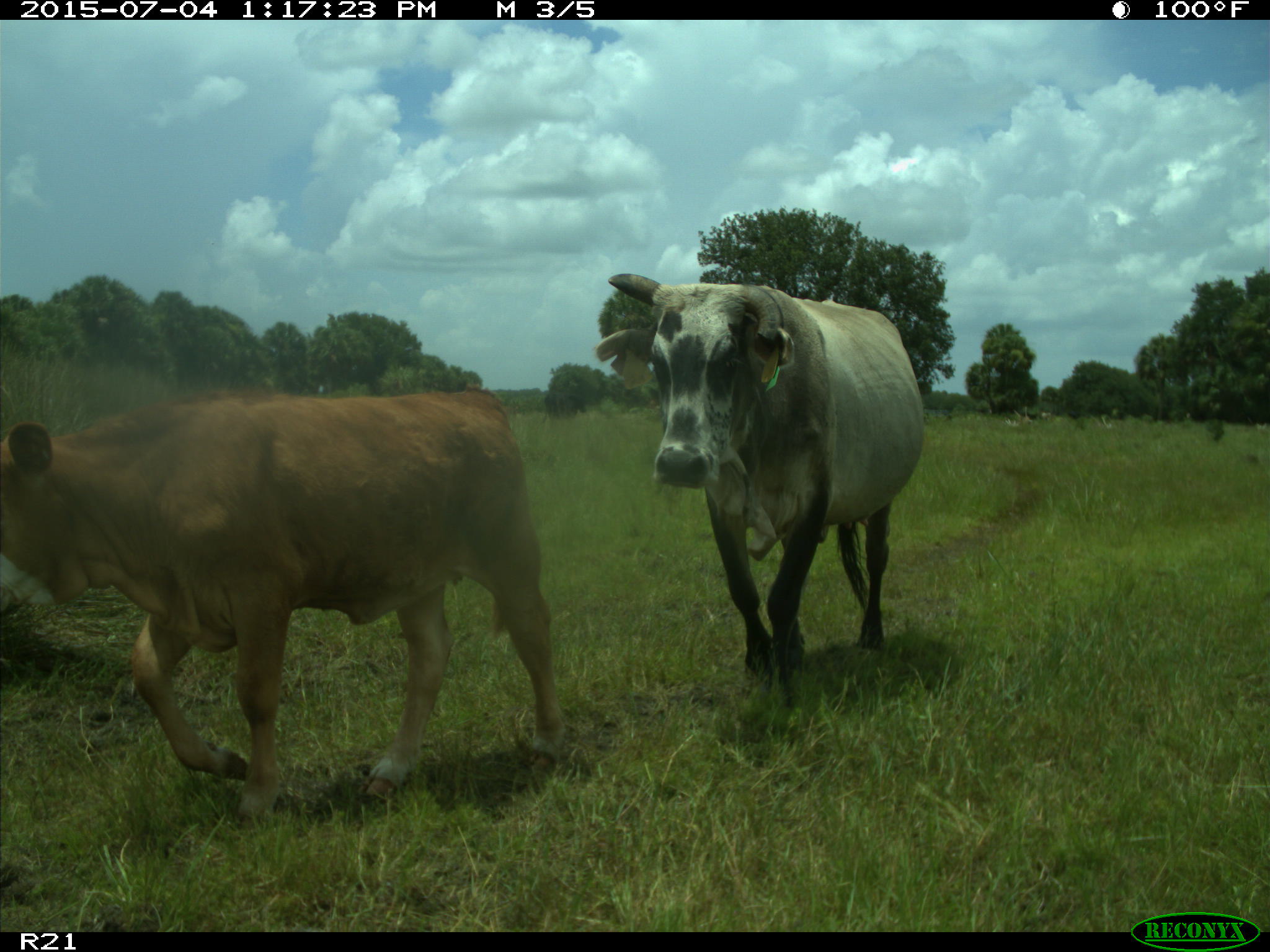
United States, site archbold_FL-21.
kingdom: Animalia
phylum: Chordata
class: Mammalia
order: Artiodactyla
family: Bovidae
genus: Bos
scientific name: Bos taurus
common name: domestic cow